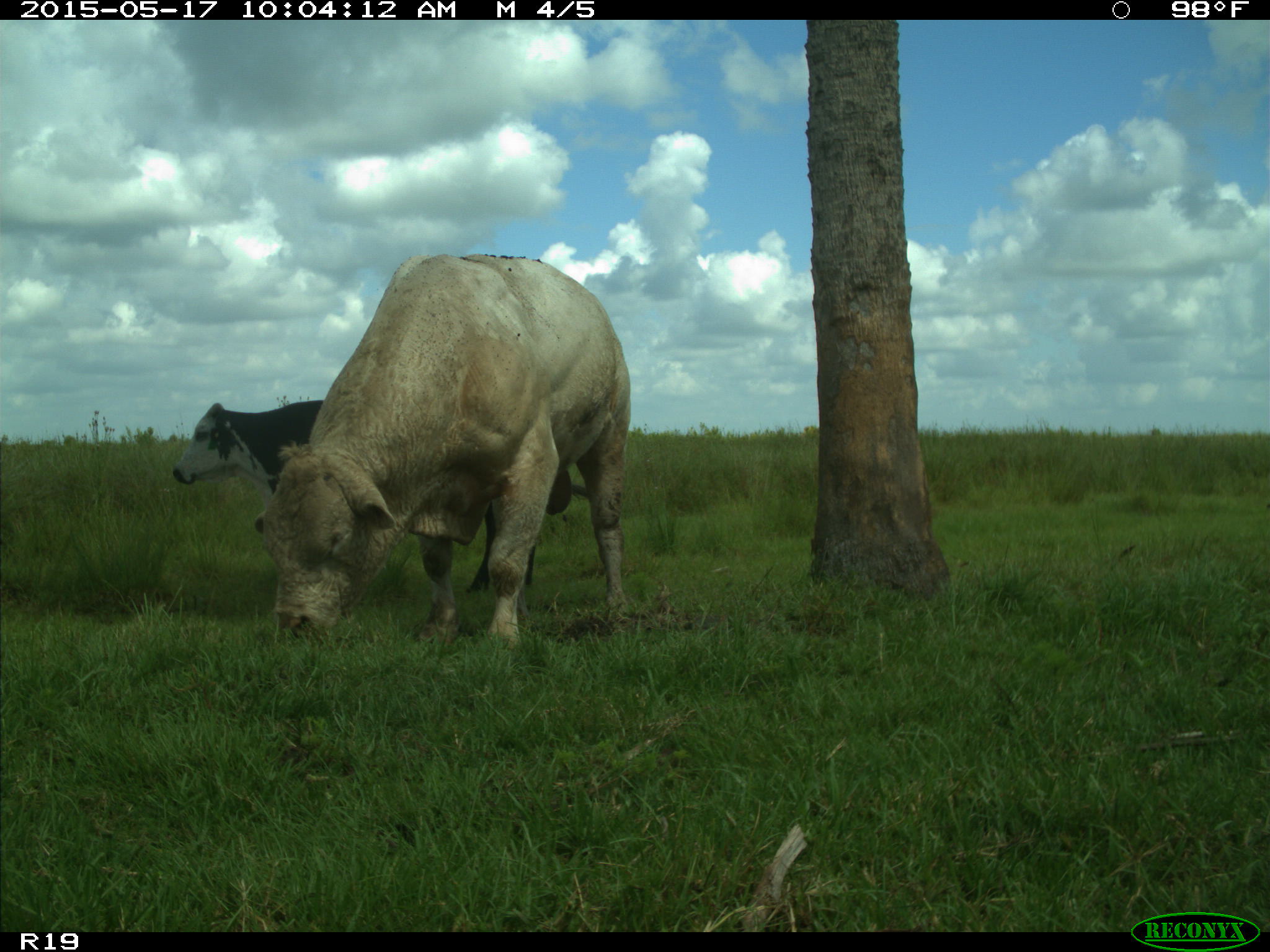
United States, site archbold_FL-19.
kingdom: Animalia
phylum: Chordata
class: Mammalia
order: Artiodactyla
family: Bovidae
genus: Bos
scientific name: Bos taurus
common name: domestic cow